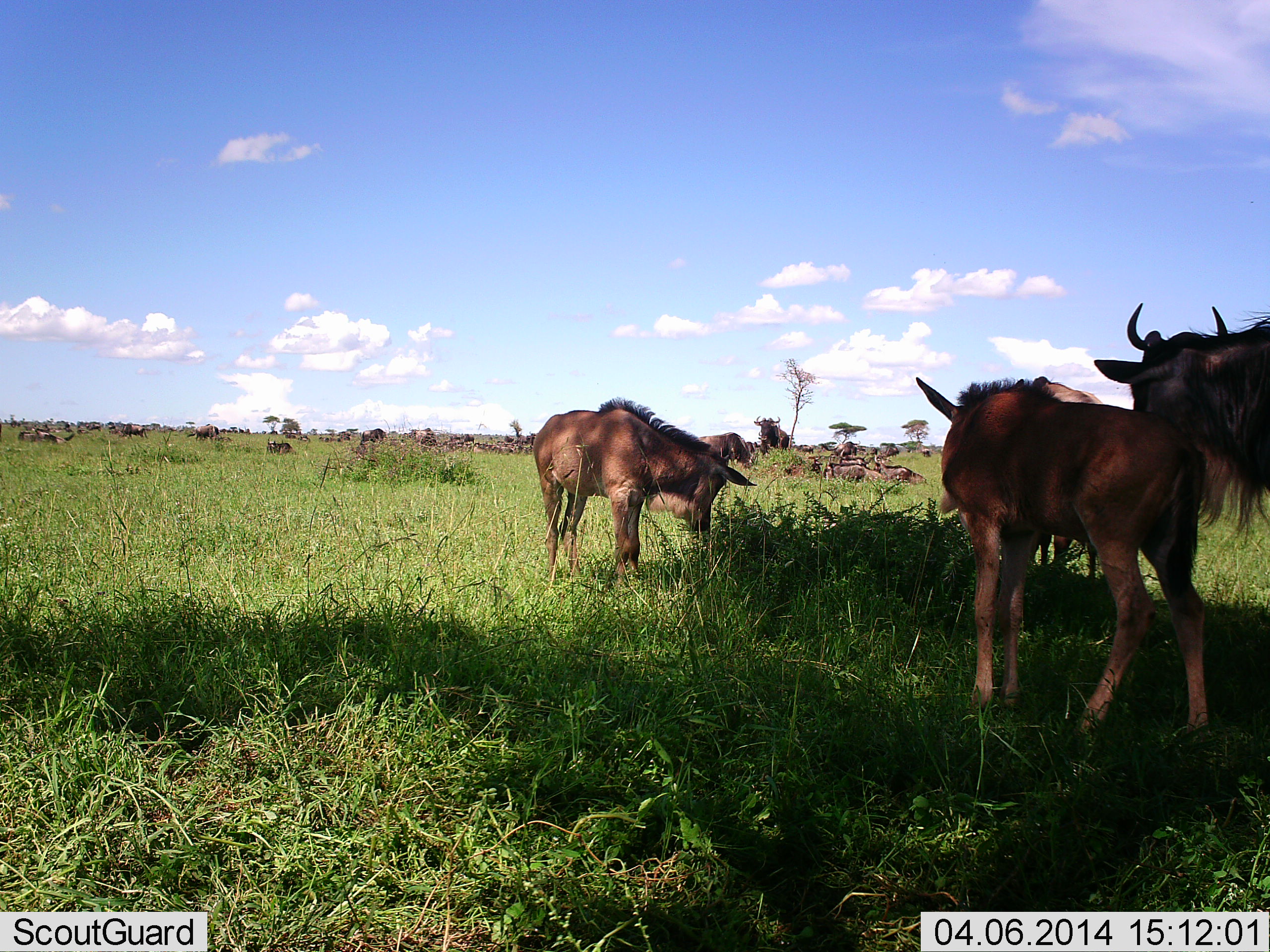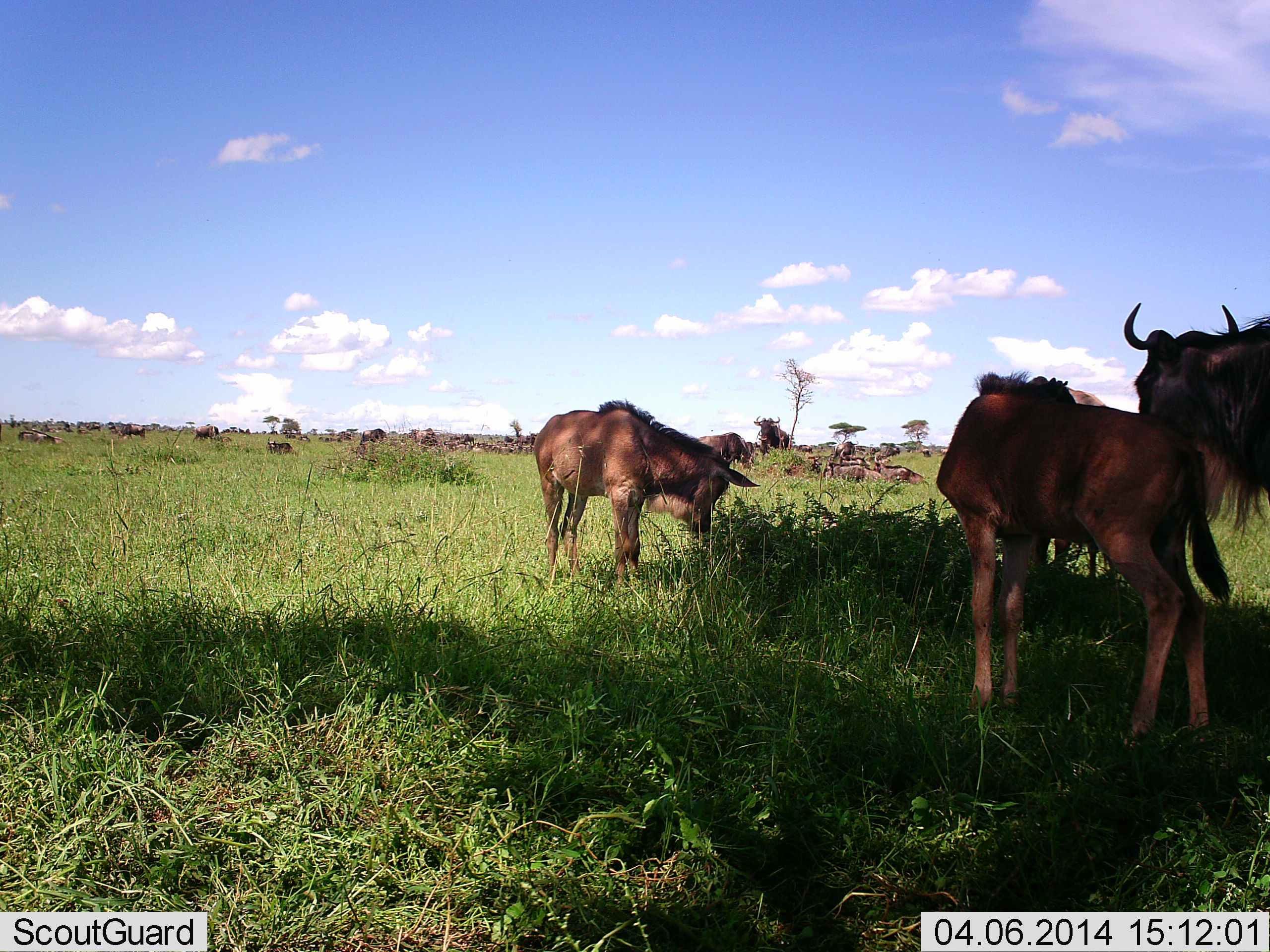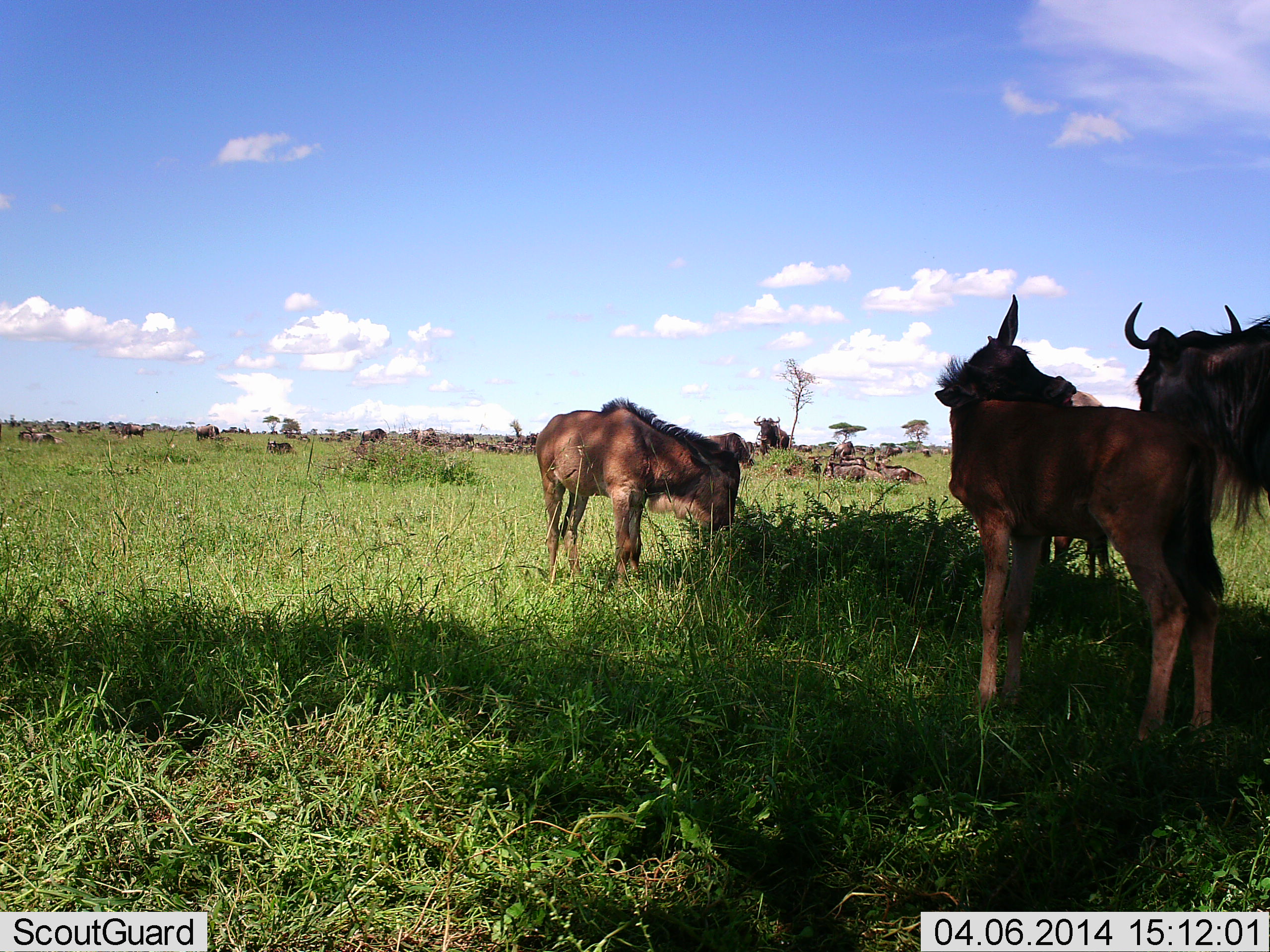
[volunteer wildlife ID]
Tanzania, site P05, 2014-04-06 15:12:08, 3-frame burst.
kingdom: Animalia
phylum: Chordata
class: Mammalia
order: Artiodactyla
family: Bovidae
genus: Connochaetes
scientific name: Connochaetes taurinus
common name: blue wildebeest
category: wildebeest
Wildebeest (blue wildebeest) (Connochaetes taurinus), count 11-50. Behavior (volunteer vote fractions): standing 70%, resting 50%, moving 20%, interacting 0%. Young present (vote fraction): 80%. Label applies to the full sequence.